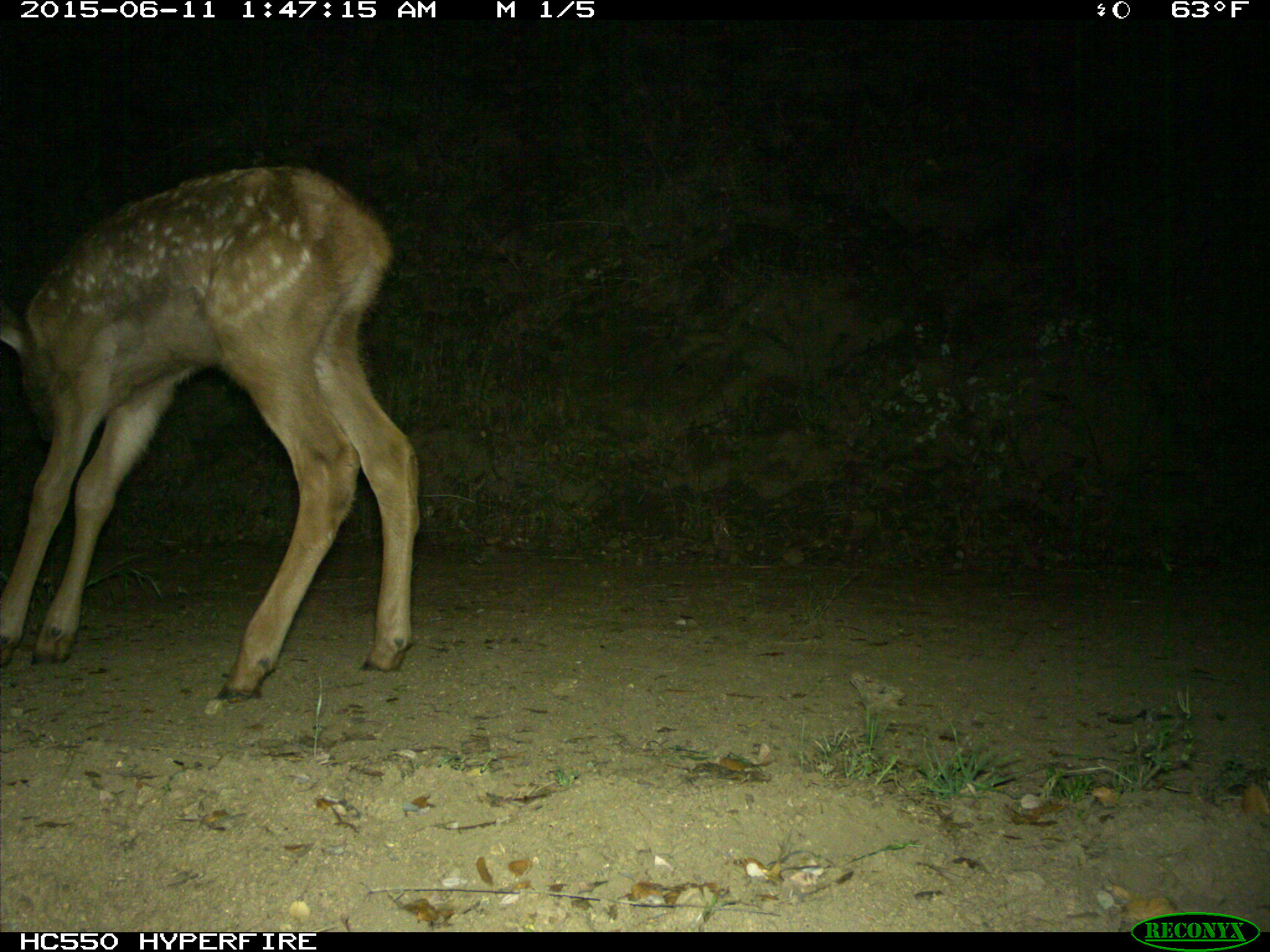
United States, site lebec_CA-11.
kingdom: Animalia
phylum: Chordata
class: Mammalia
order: Artiodactyla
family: Cervidae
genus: Cervus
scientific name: Cervus canadensis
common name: elk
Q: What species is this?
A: Cervus canadensis (elk).